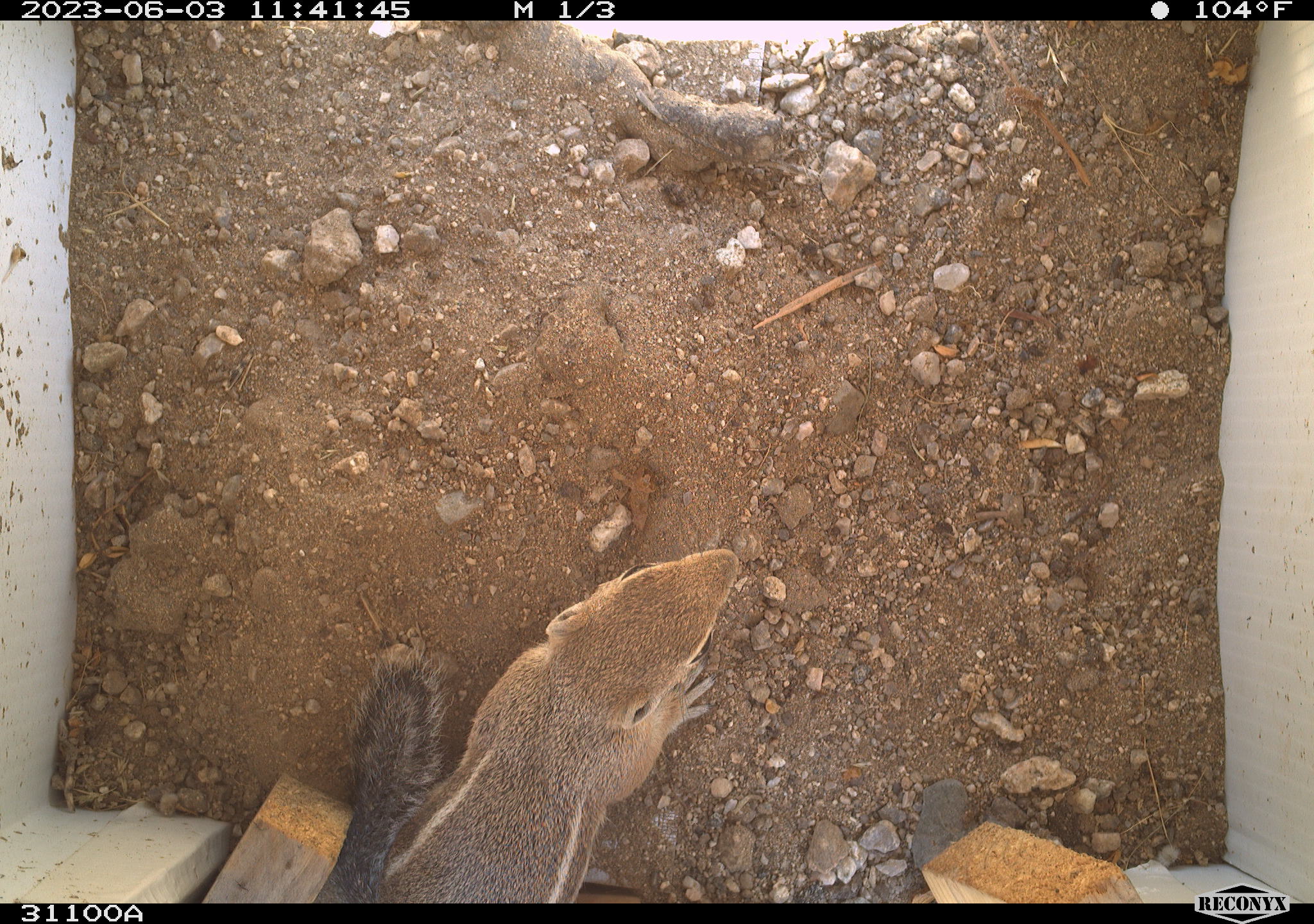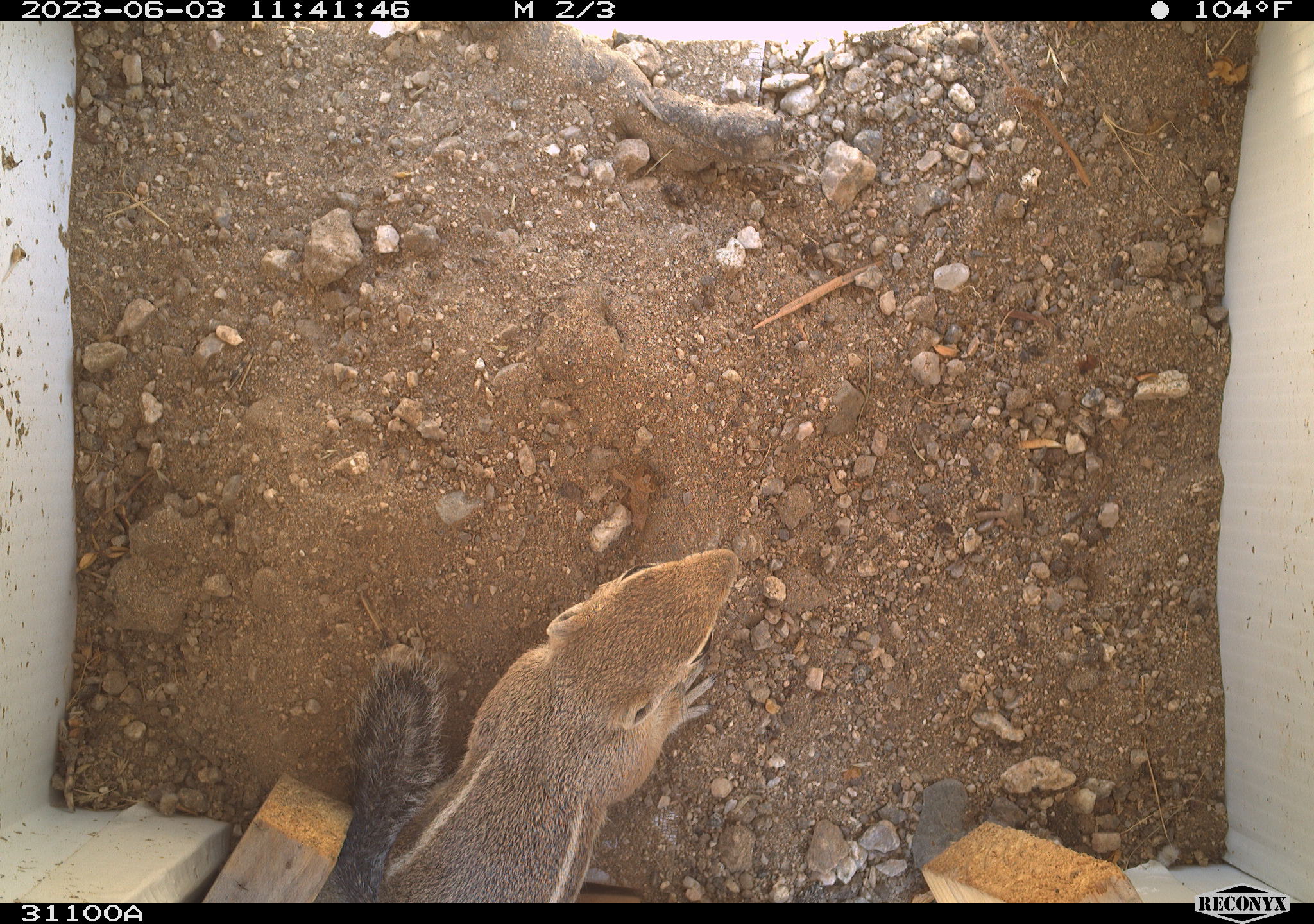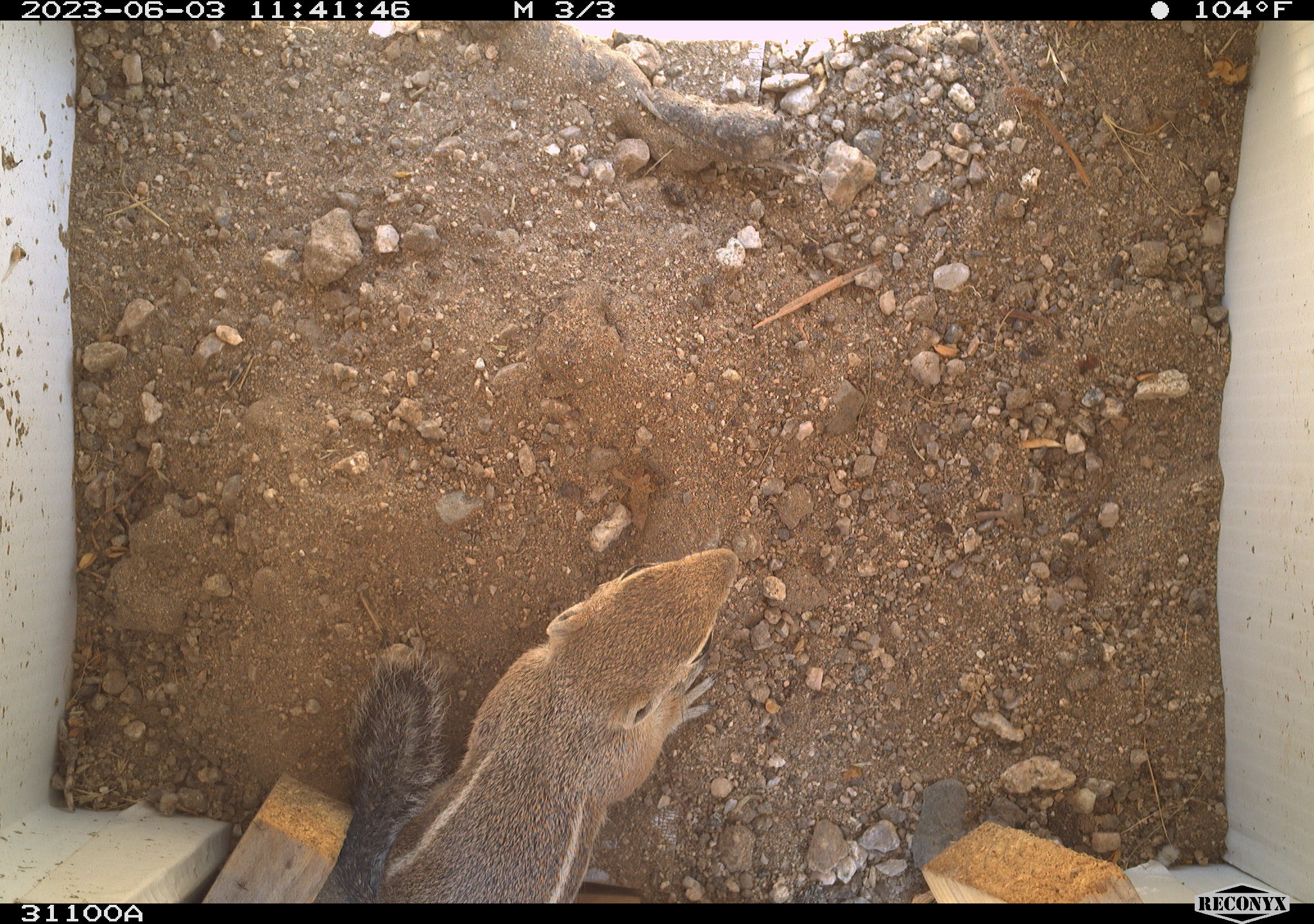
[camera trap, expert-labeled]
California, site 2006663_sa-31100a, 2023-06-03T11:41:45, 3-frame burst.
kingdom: Animalia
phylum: Chordata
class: Mammalia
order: Rodentia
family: Sciuridae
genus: Ammospermophilus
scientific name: Ammospermophilus leucurus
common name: white-tailed antelope squirrel